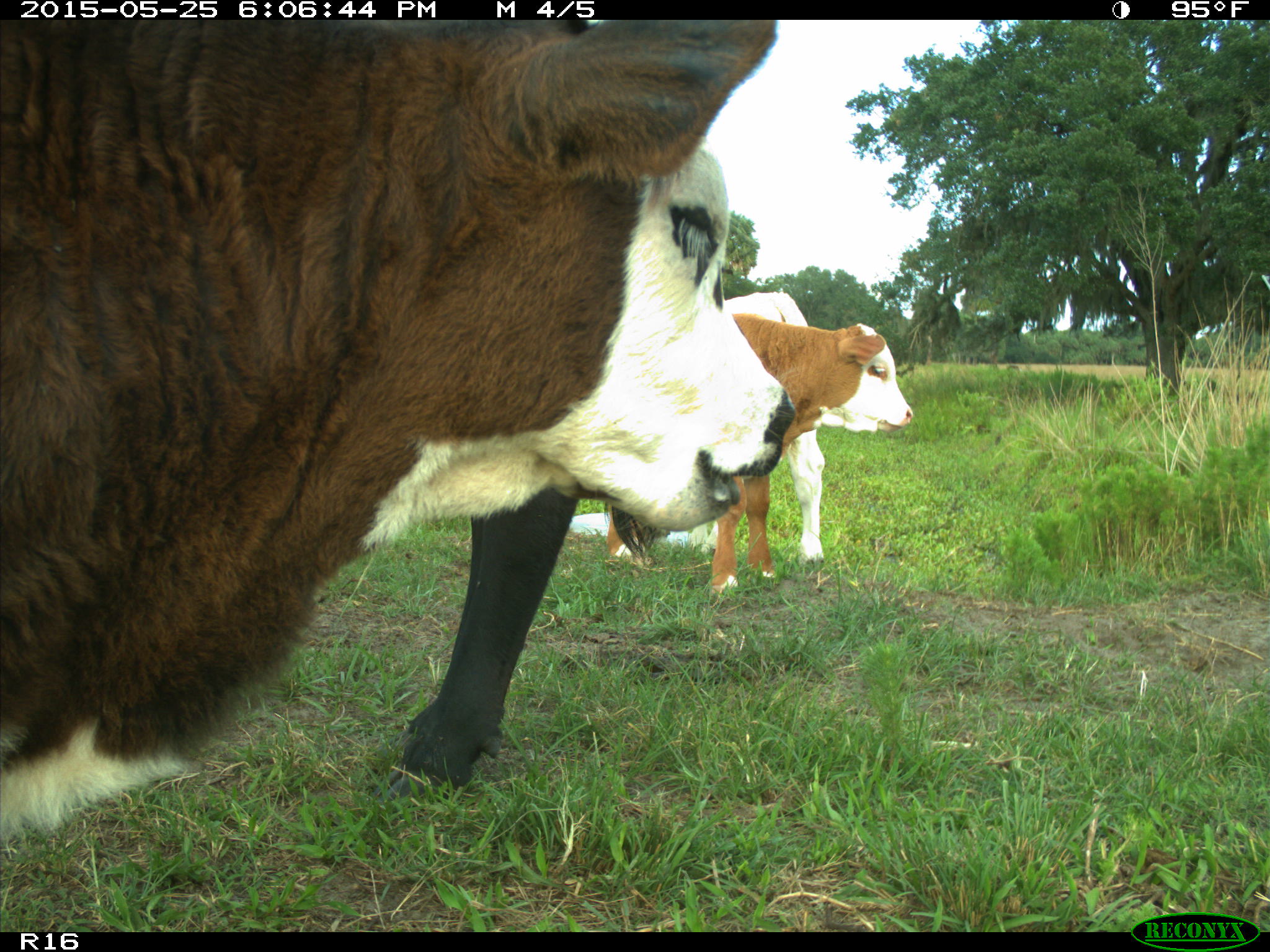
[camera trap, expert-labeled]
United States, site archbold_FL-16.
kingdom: Animalia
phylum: Chordata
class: Mammalia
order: Artiodactyla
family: Bovidae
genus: Bos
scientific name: Bos taurus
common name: domestic cow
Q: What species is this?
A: Bos taurus (domestic cow).